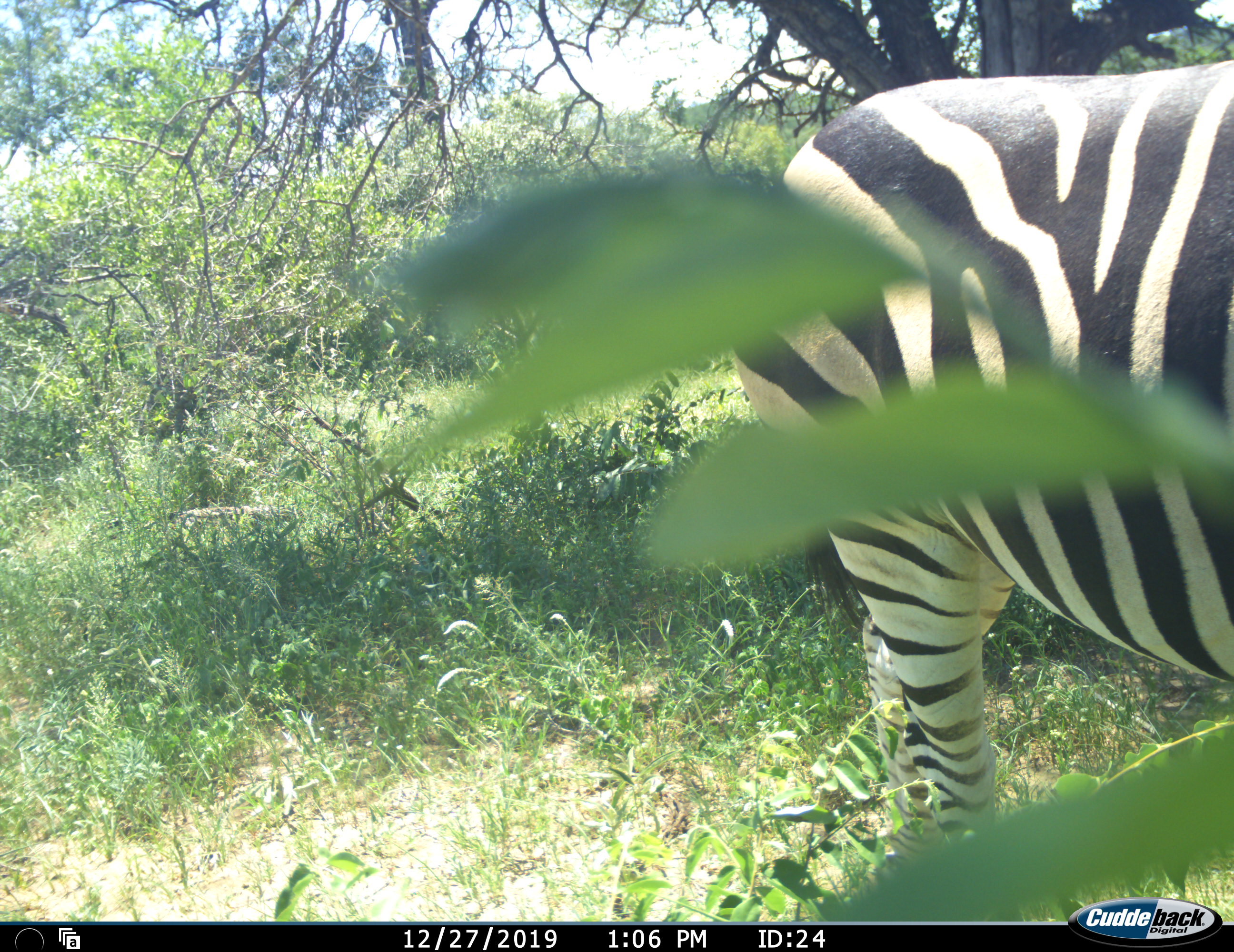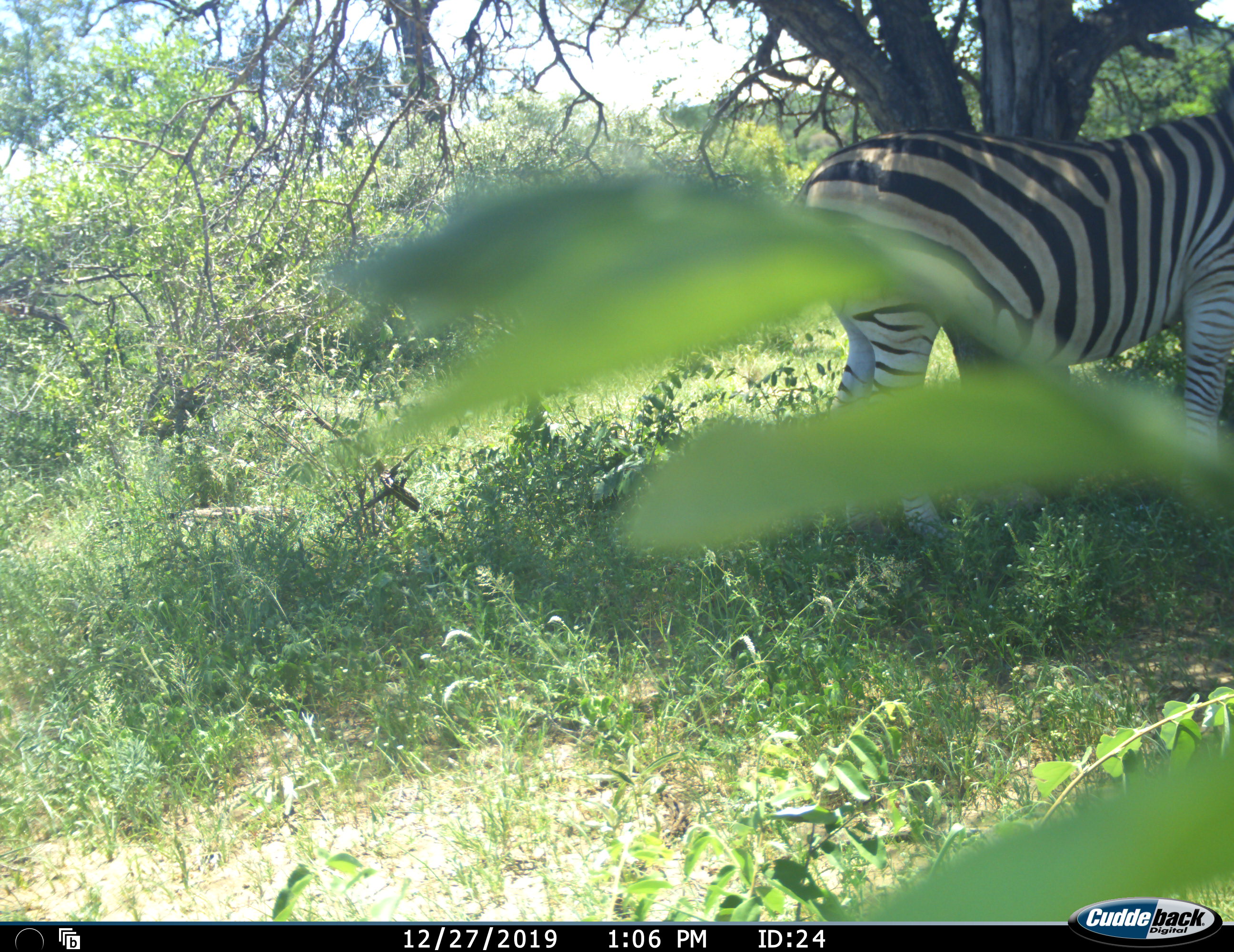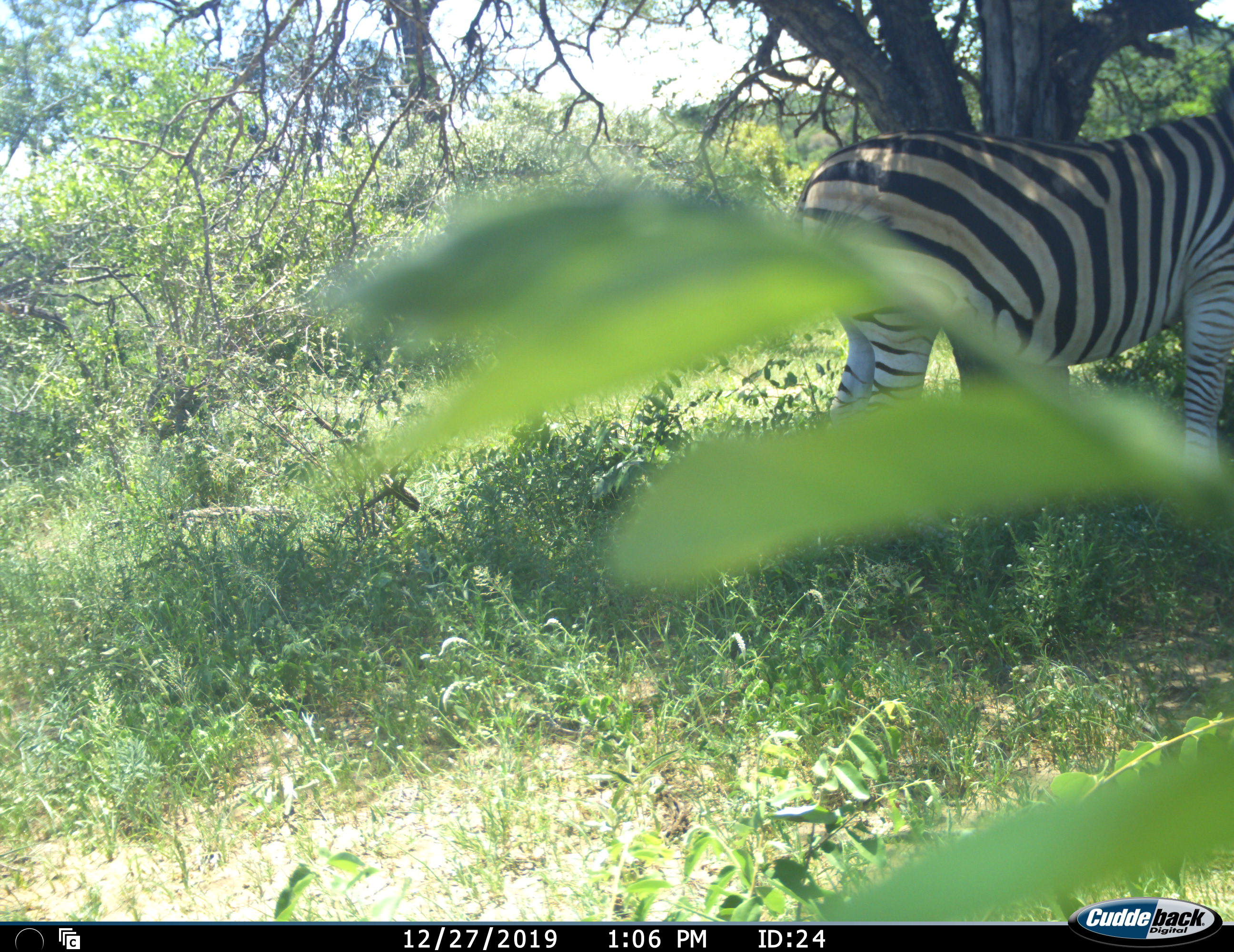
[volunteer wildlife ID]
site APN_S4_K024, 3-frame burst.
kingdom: Animalia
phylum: Chordata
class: Mammalia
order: Perissodactyla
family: Equidae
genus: Equus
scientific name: Equus quagga burchellii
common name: burchell's zebra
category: zebraburchells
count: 2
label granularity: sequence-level